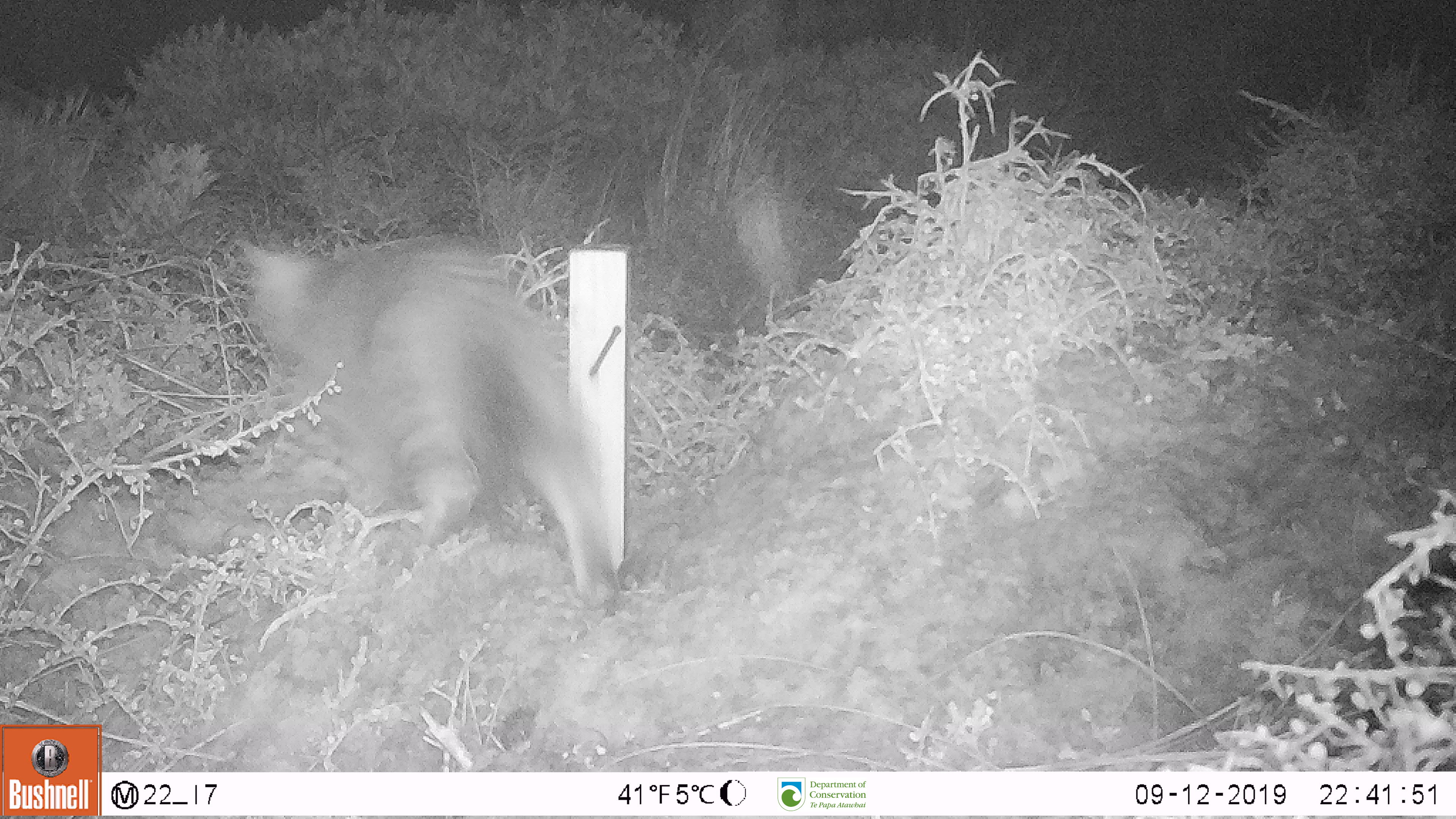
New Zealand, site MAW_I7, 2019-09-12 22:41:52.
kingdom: Animalia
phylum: Chordata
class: Mammalia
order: Carnivora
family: Felidae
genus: Felis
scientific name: Felis catus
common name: domestic cat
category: cat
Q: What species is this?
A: Cat (domestic cat) (Felis catus).